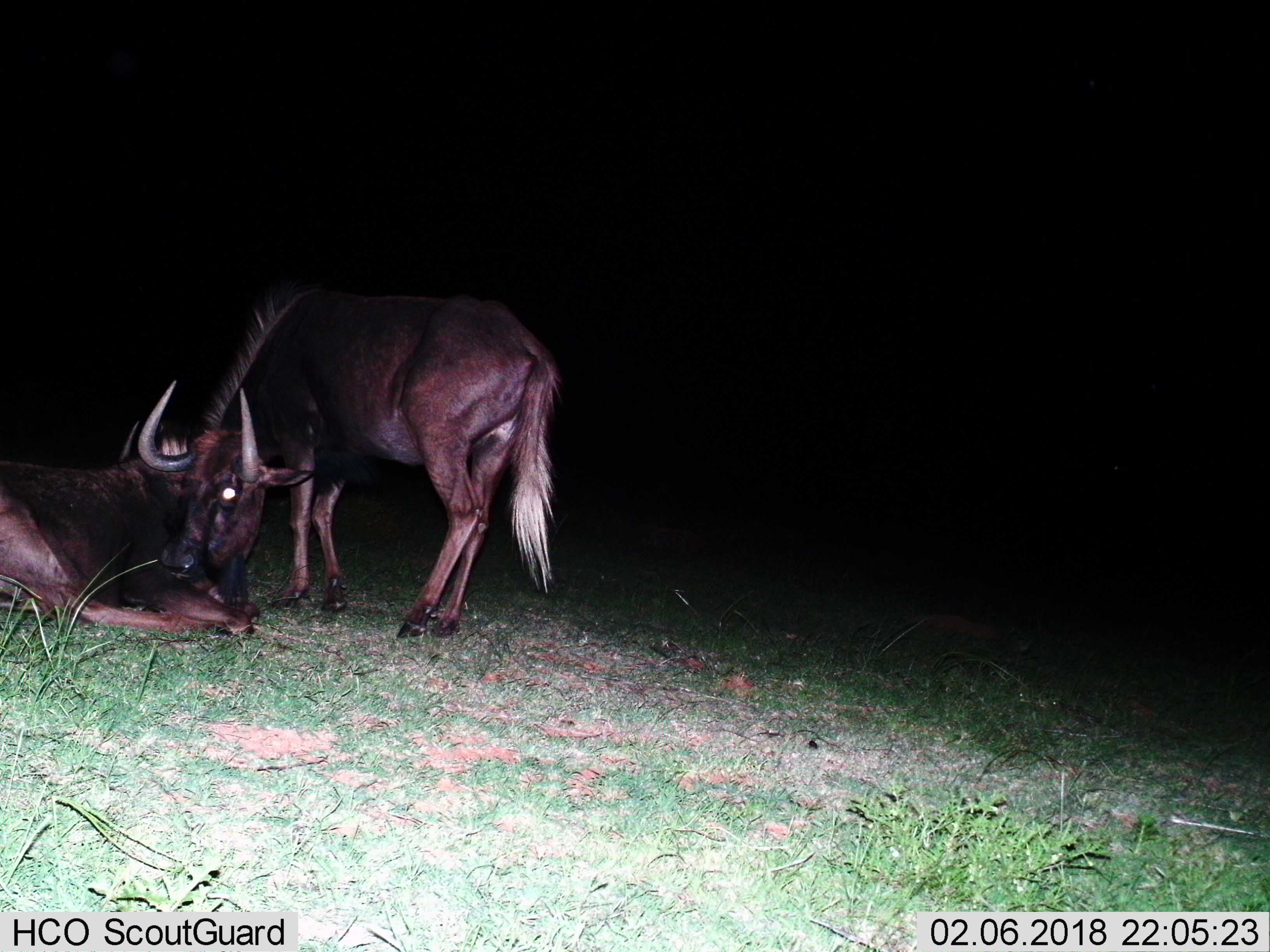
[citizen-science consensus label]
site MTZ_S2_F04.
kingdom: Animalia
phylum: Chordata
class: Mammalia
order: Artiodactyla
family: Bovidae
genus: Connochaetes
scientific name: Connochaetes gnou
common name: black wildebeest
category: wildebeestblack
Wildebeestblack (black wildebeest) (Connochaetes gnou), count 2. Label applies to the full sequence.